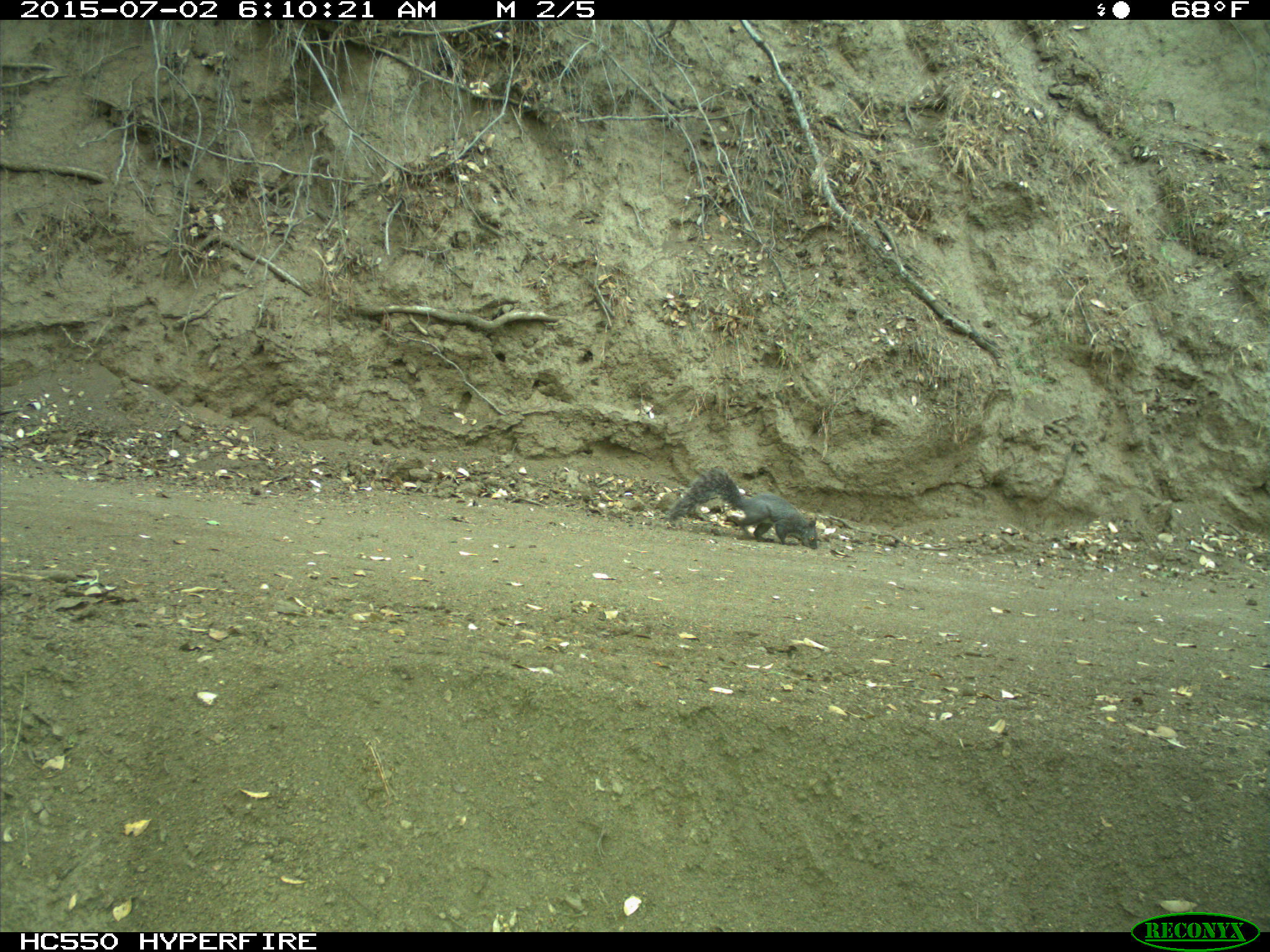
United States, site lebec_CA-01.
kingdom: Animalia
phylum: Chordata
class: Mammalia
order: Rodentia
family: Sciuridae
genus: Sciurus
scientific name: Sciurus carolinensis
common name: eastern gray squirrel